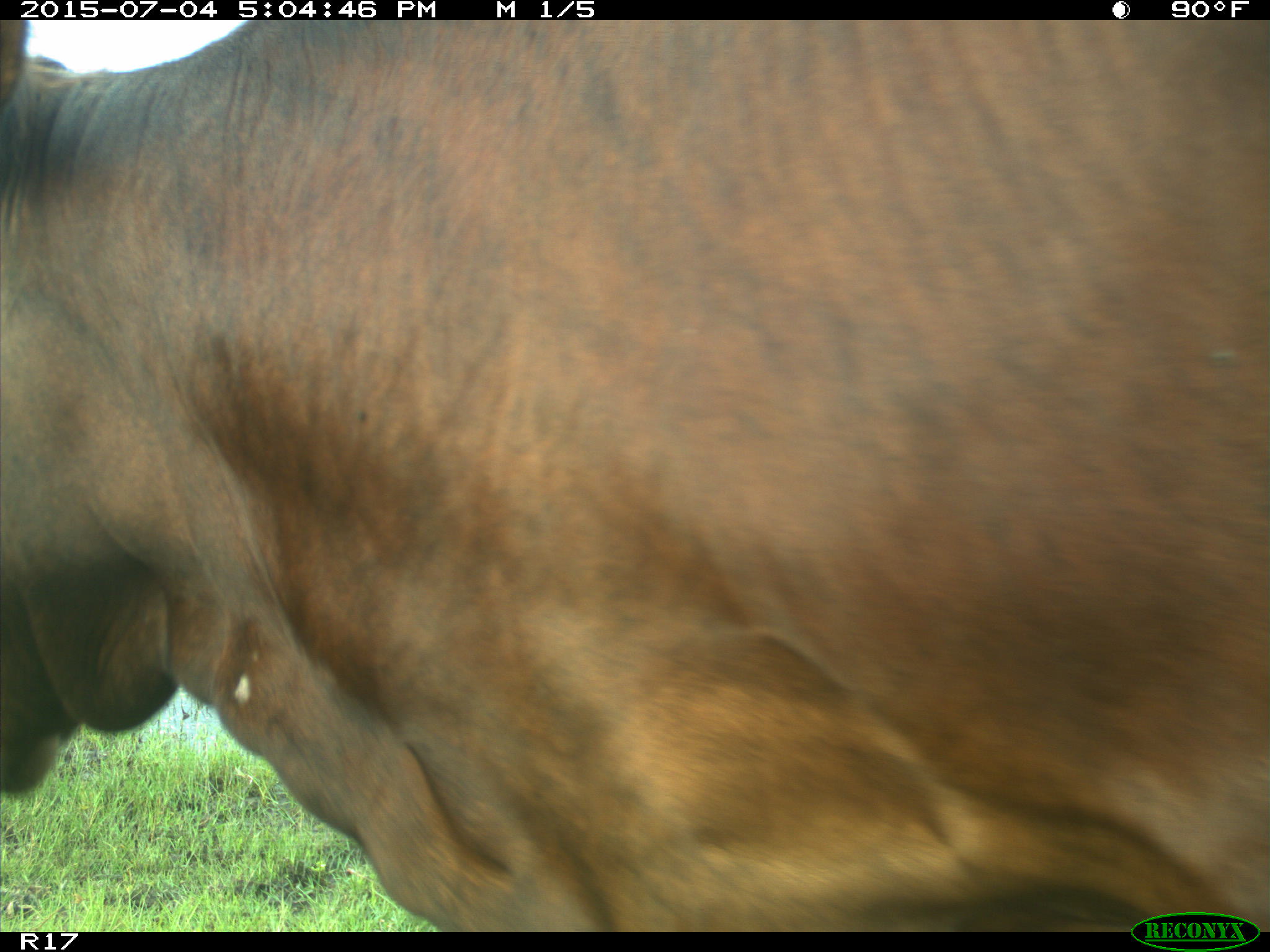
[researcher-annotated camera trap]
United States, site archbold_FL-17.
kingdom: Animalia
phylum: Chordata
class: Mammalia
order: Artiodactyla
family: Bovidae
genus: Bos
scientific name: Bos taurus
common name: domestic cow